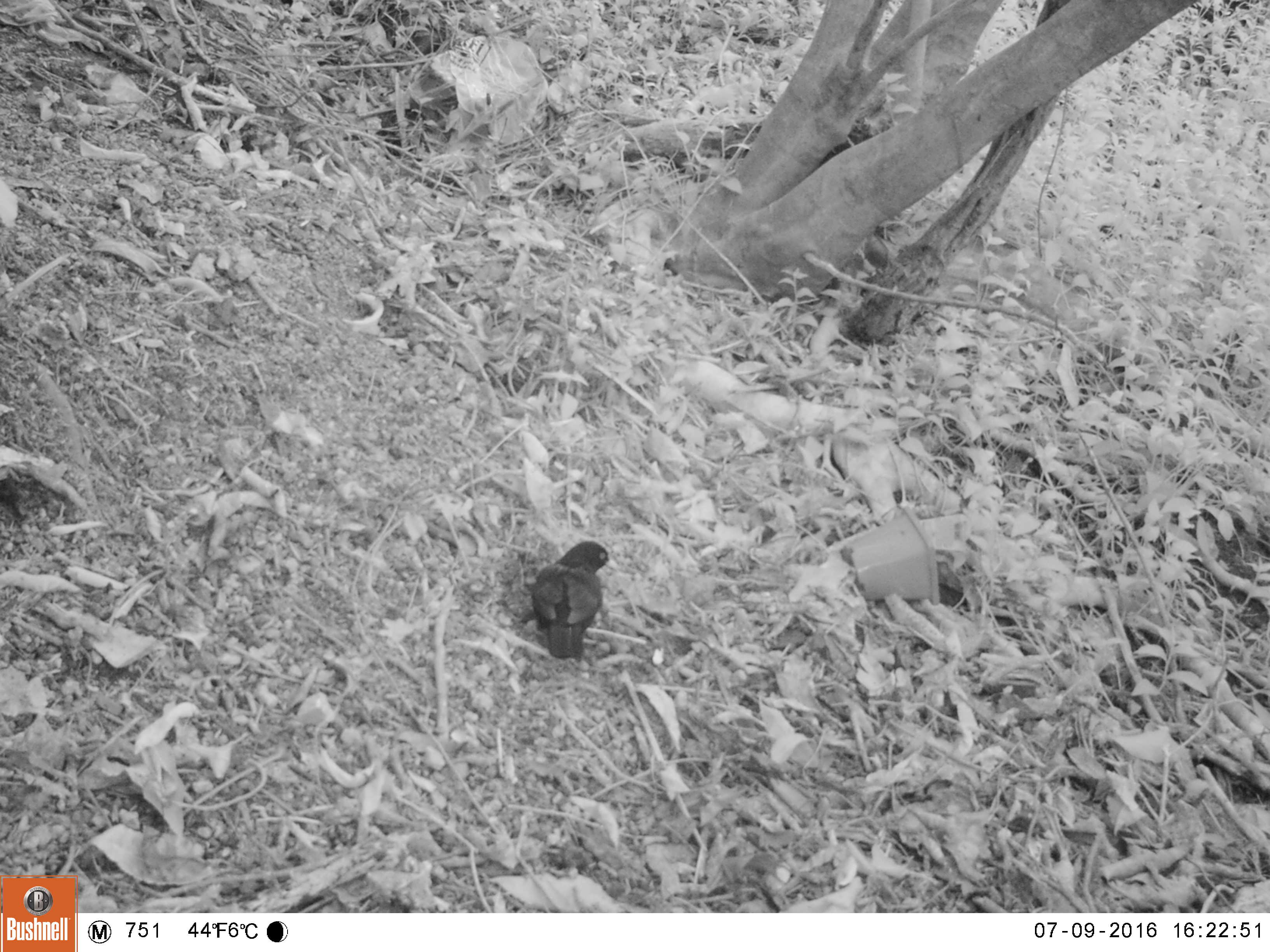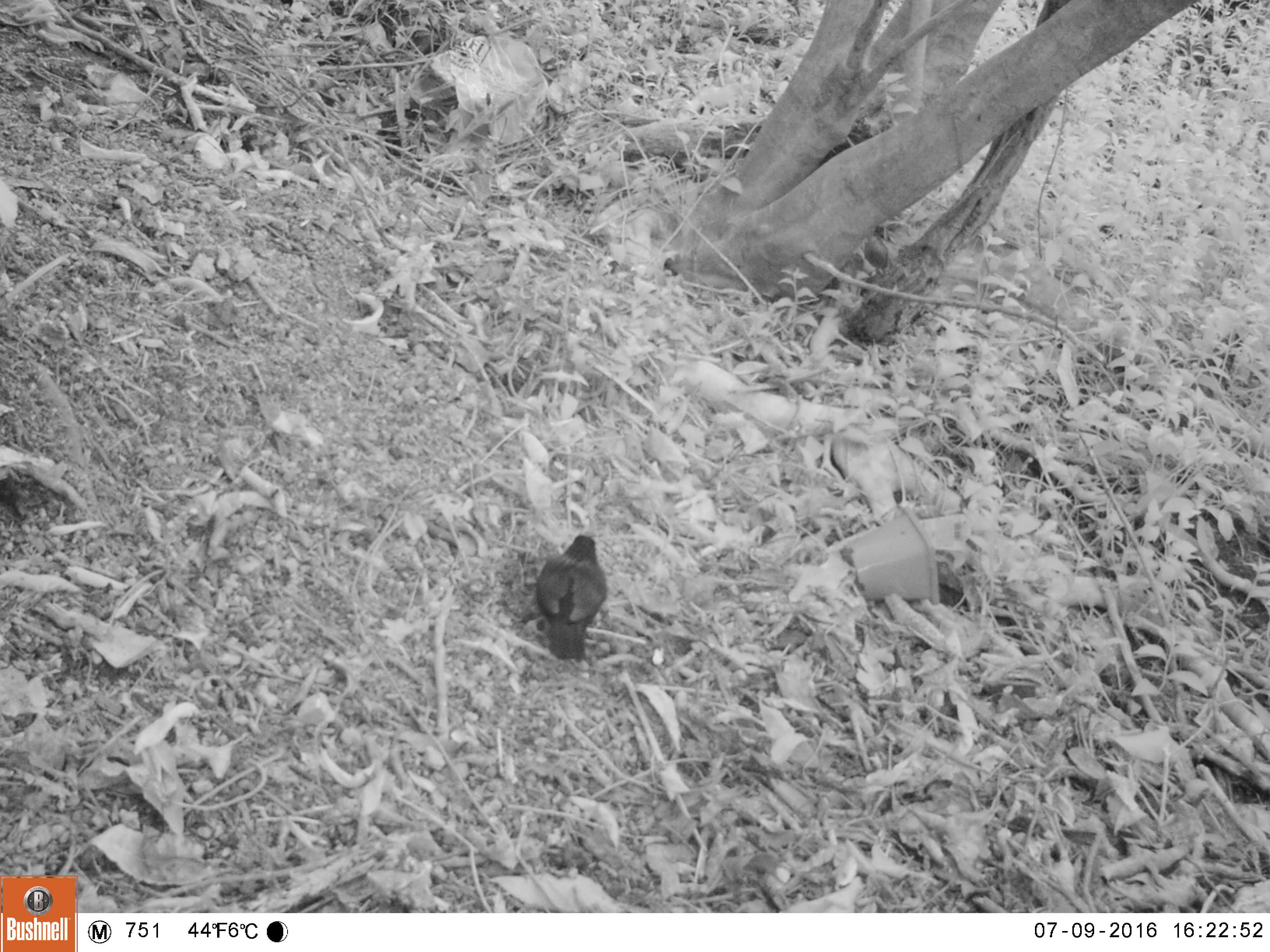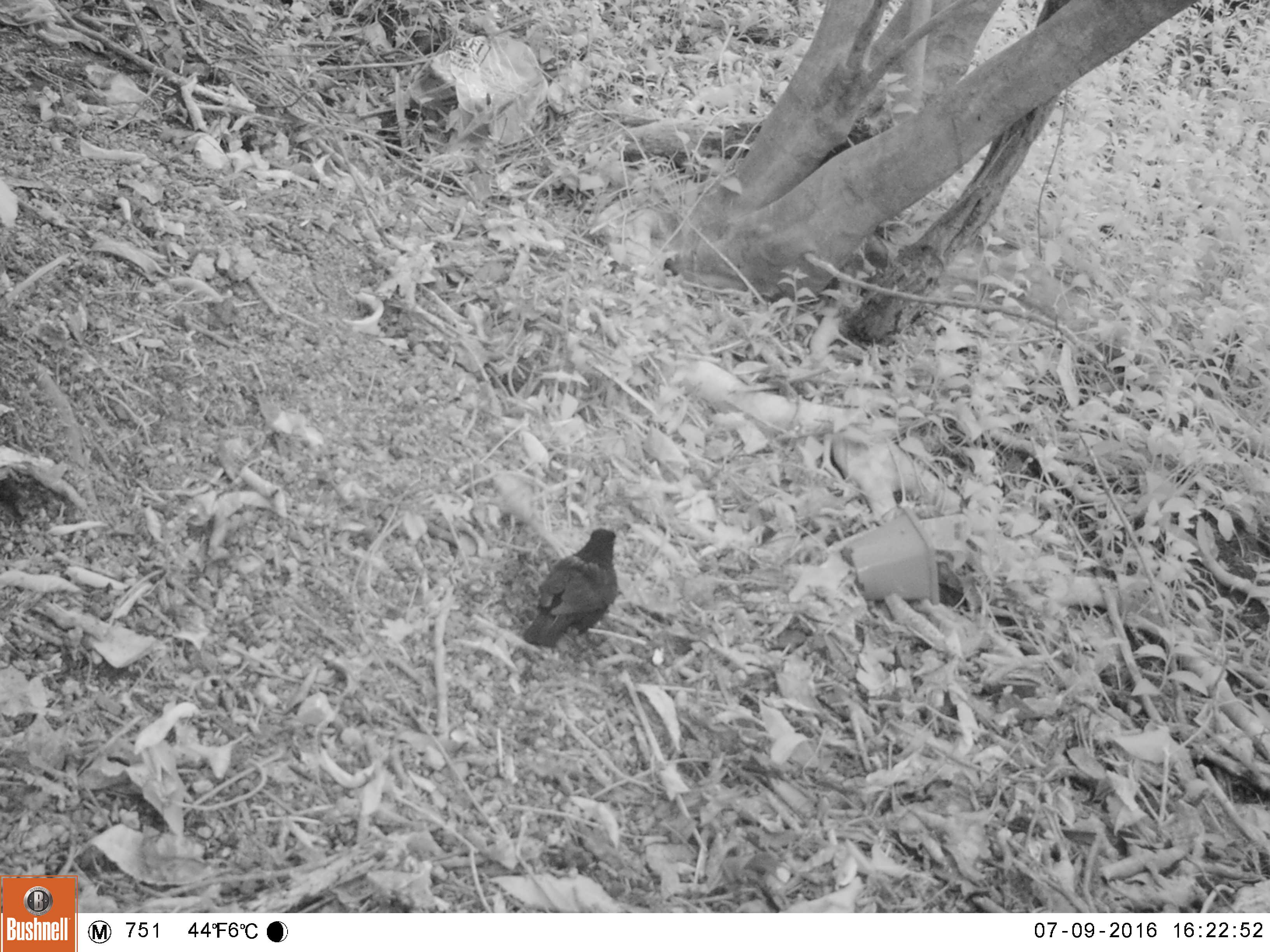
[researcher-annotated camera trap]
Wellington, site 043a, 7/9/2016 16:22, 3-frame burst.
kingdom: Animalia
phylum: Chordata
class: Aves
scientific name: Aves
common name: bird